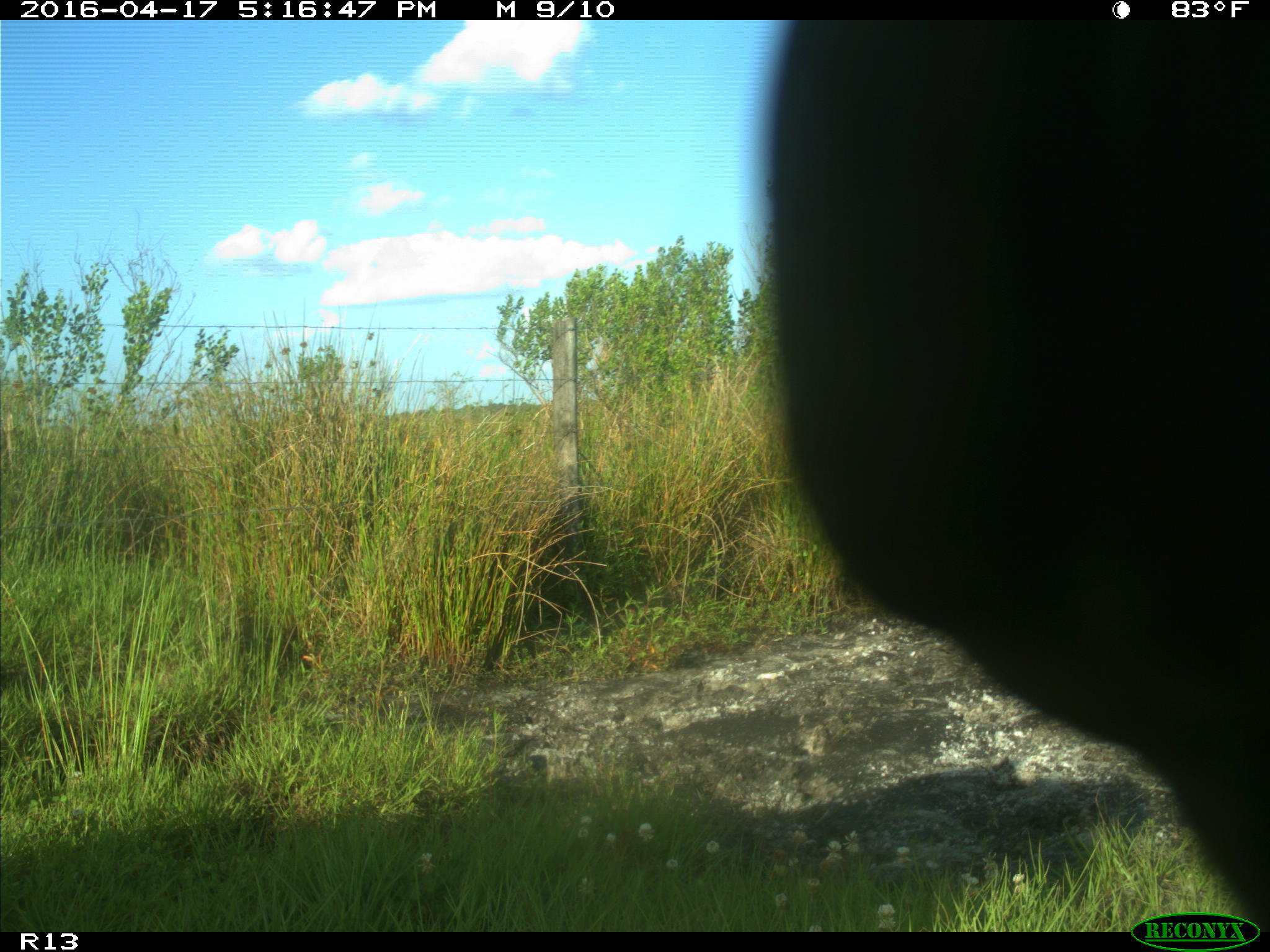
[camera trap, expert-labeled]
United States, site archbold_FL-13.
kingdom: Animalia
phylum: Chordata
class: Mammalia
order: Artiodactyla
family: Bovidae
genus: Bos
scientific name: Bos taurus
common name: domestic cow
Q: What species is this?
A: Bos taurus (domestic cow).